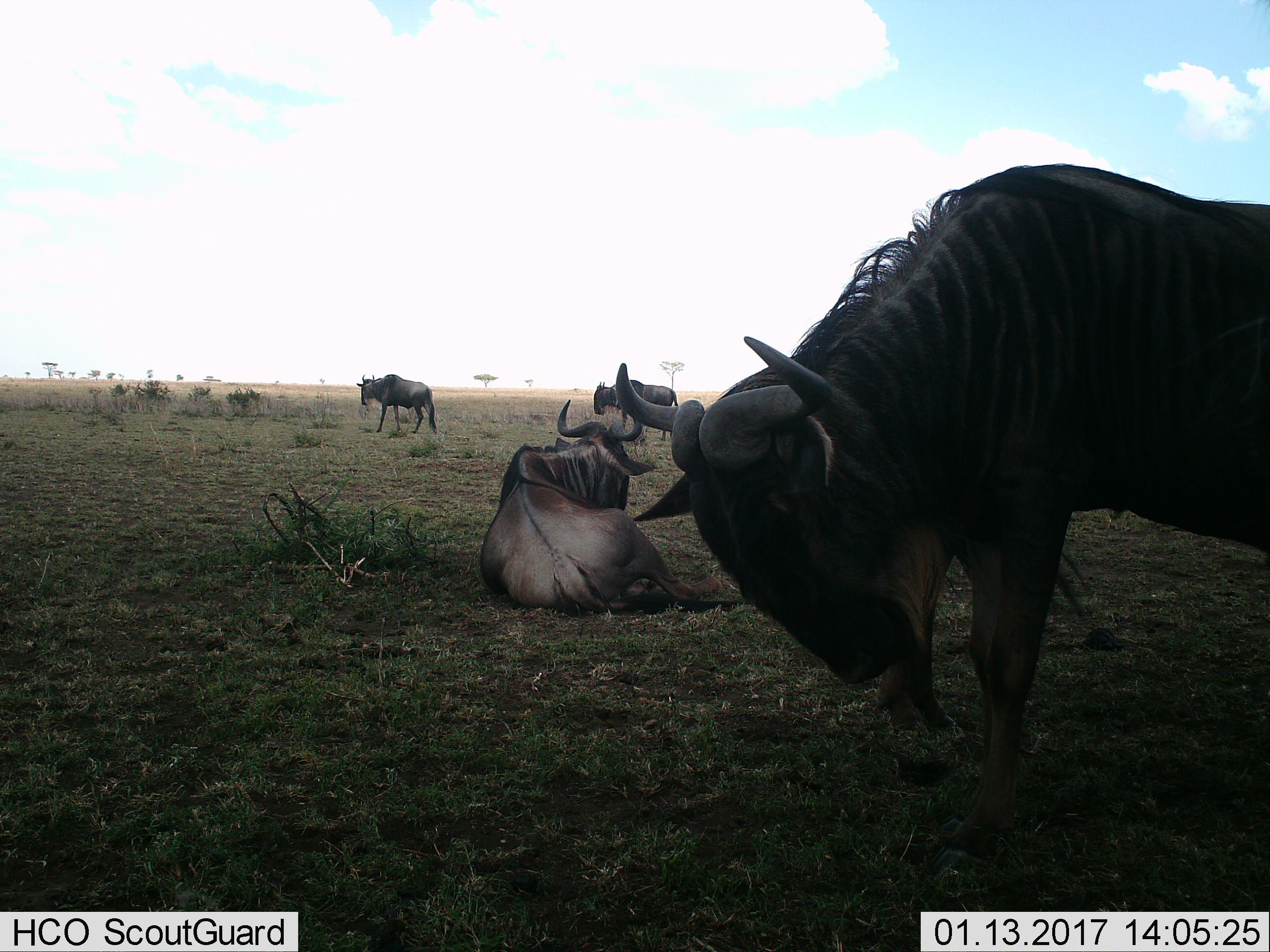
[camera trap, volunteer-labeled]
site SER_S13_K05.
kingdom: Animalia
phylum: Chordata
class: Mammalia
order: Artiodactyla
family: Bovidae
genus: Connochaetes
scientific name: Connochaetes taurinus taurinus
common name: blue wildebeest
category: wildebeestblue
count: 4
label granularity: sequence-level